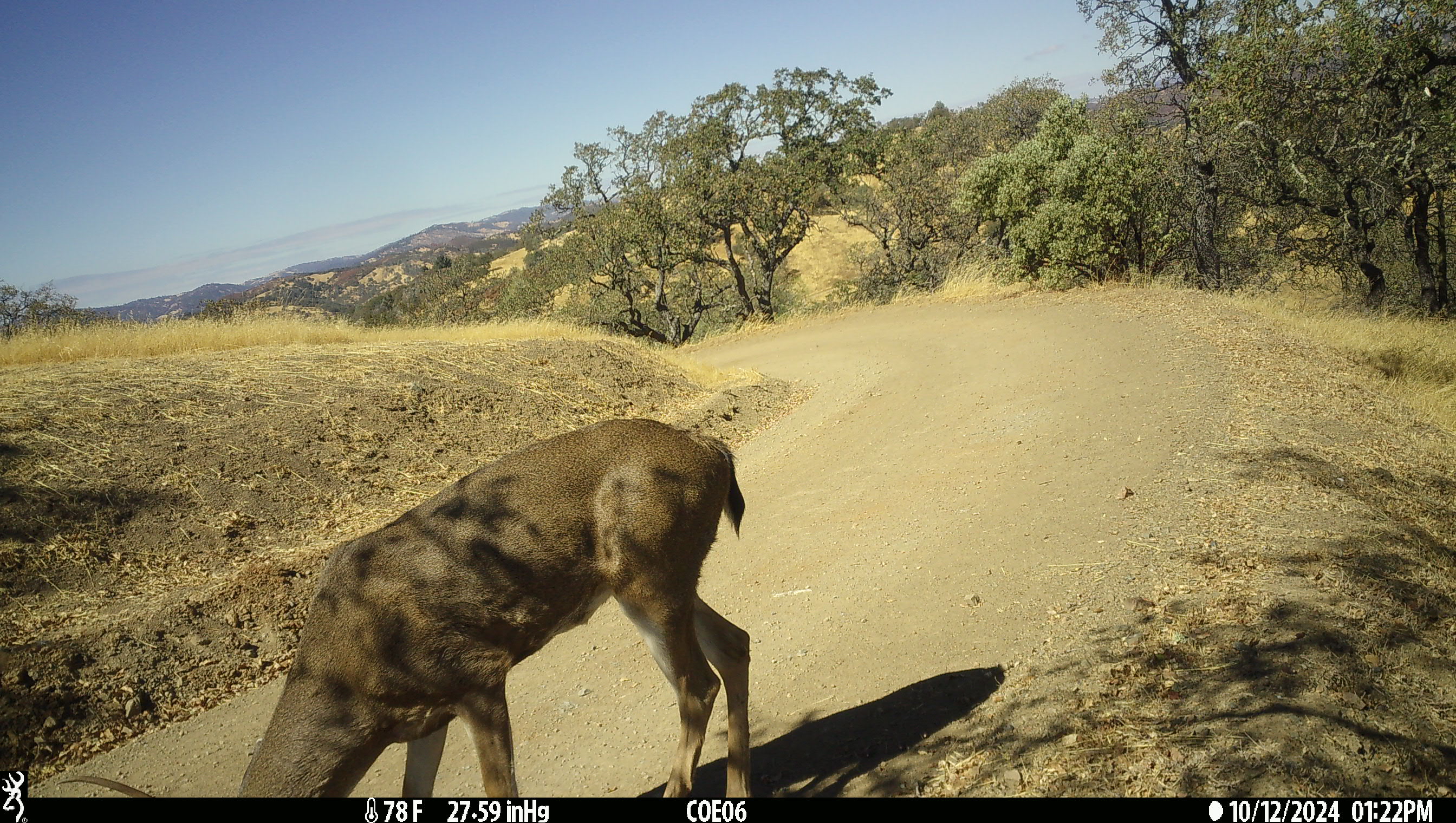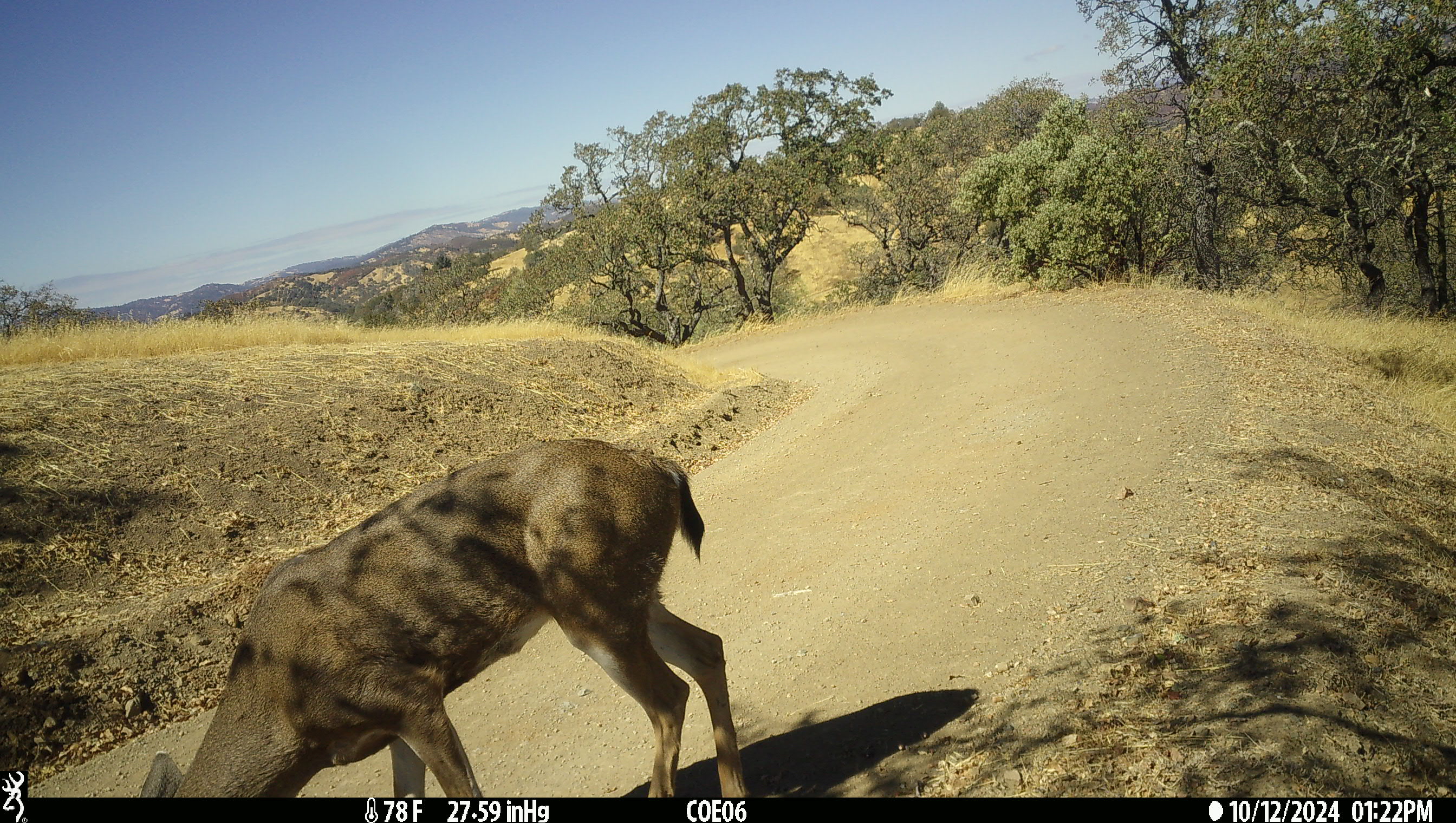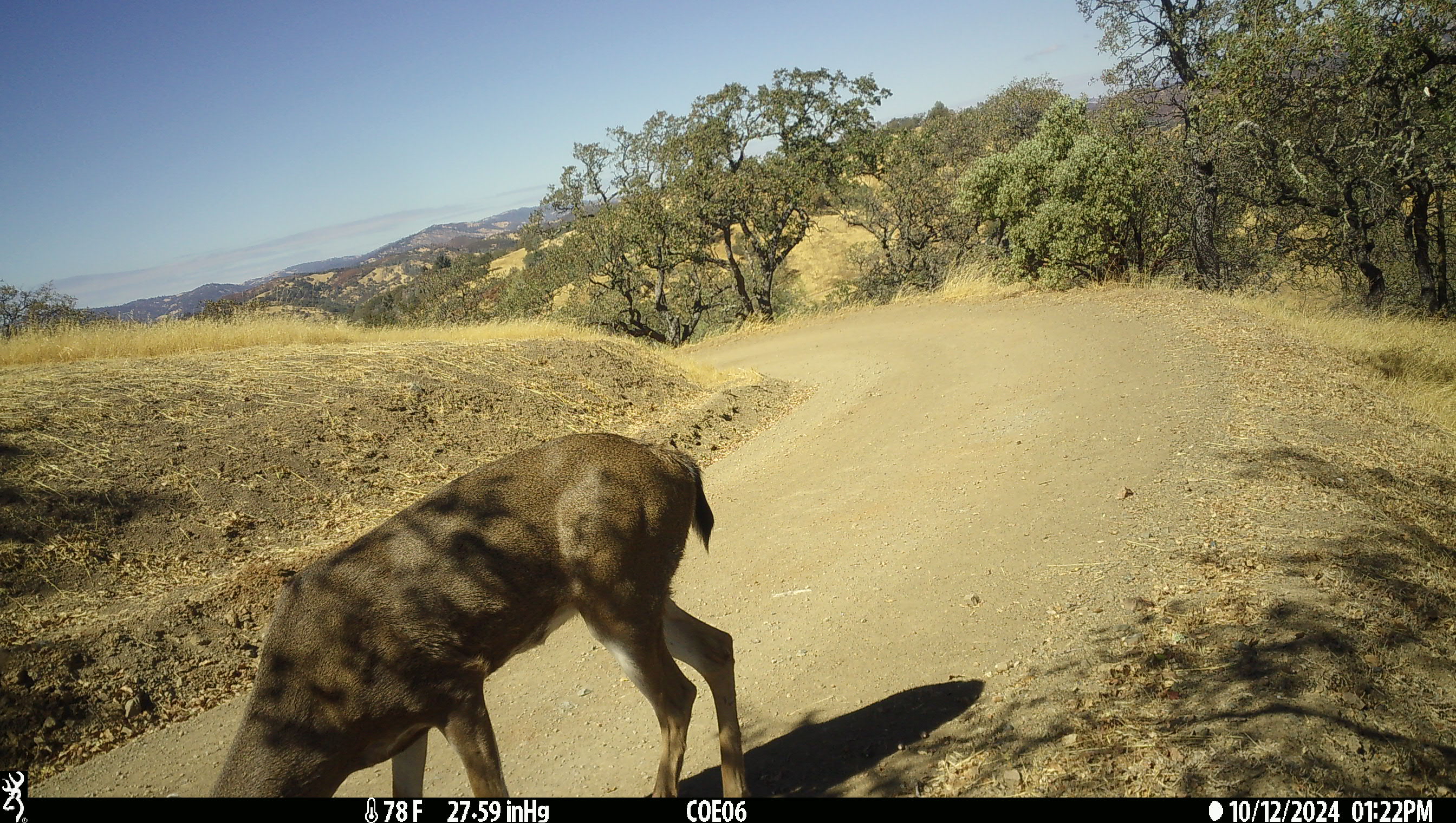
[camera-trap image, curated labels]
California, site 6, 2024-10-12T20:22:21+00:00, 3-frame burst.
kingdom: Animalia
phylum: Chordata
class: Mammalia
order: Artiodactyla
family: Cervidae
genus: Odocoileus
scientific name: Odocoileus hemionus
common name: mule deer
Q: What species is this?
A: Mule deer (Odocoileus hemionus).